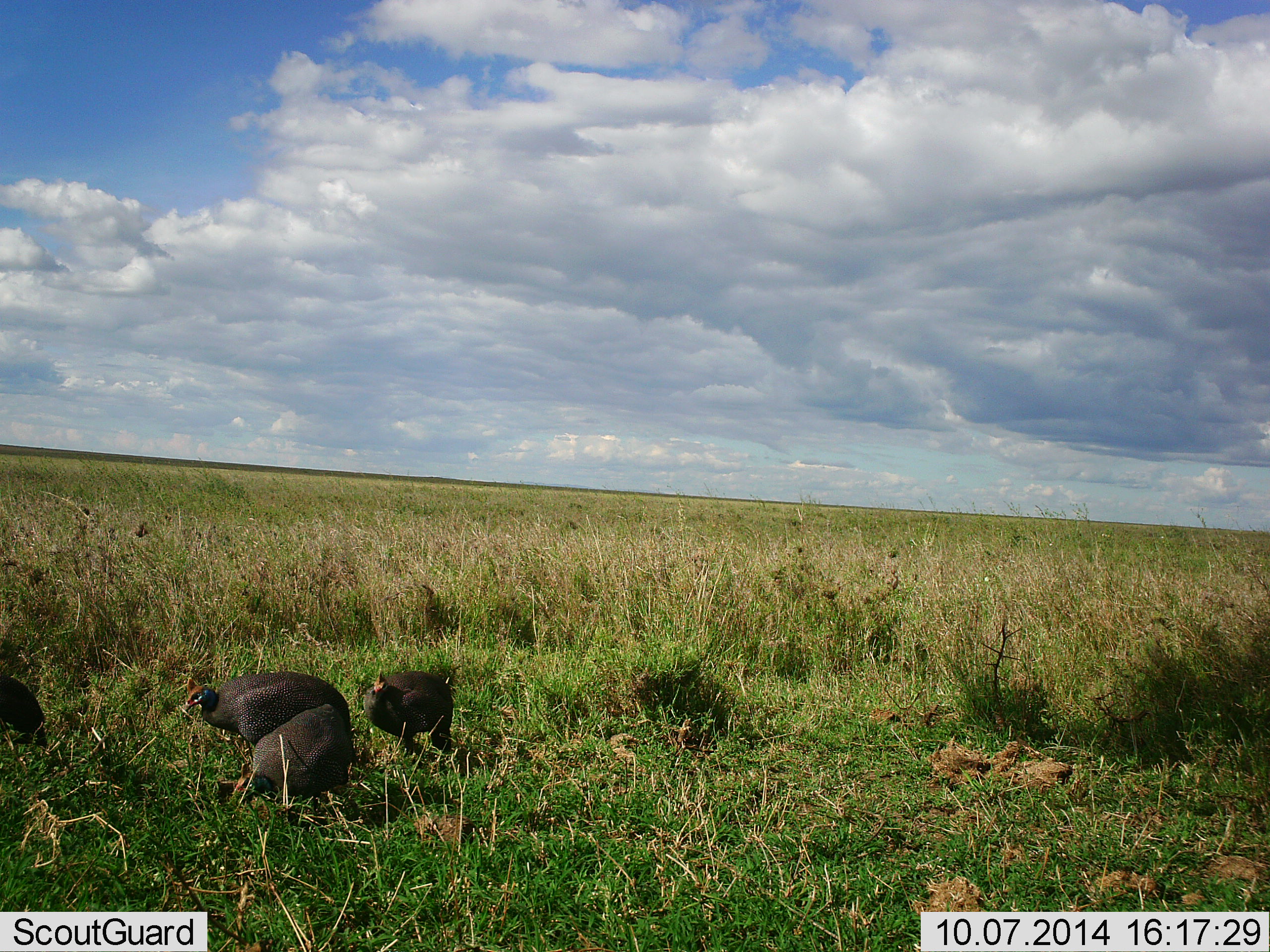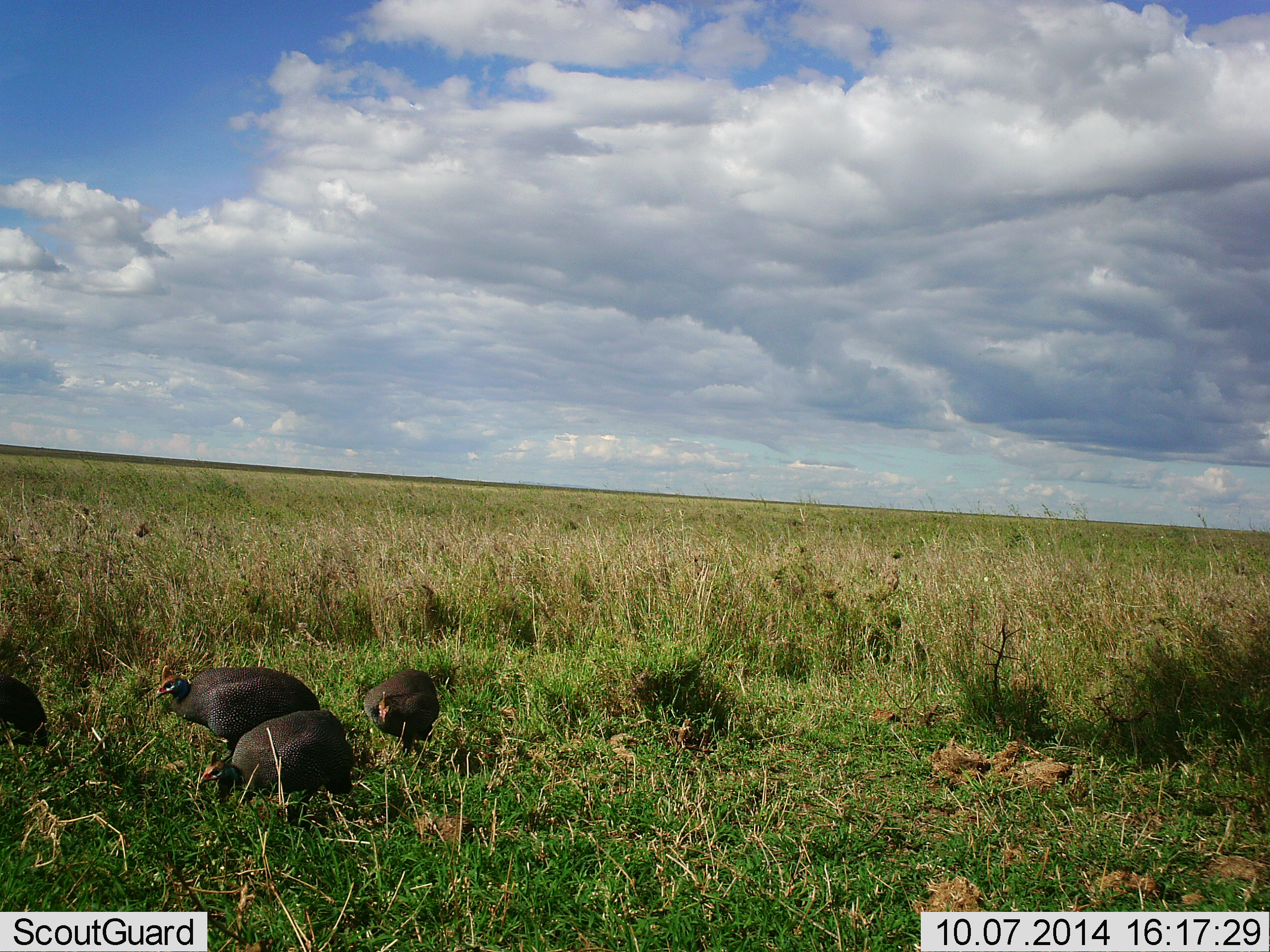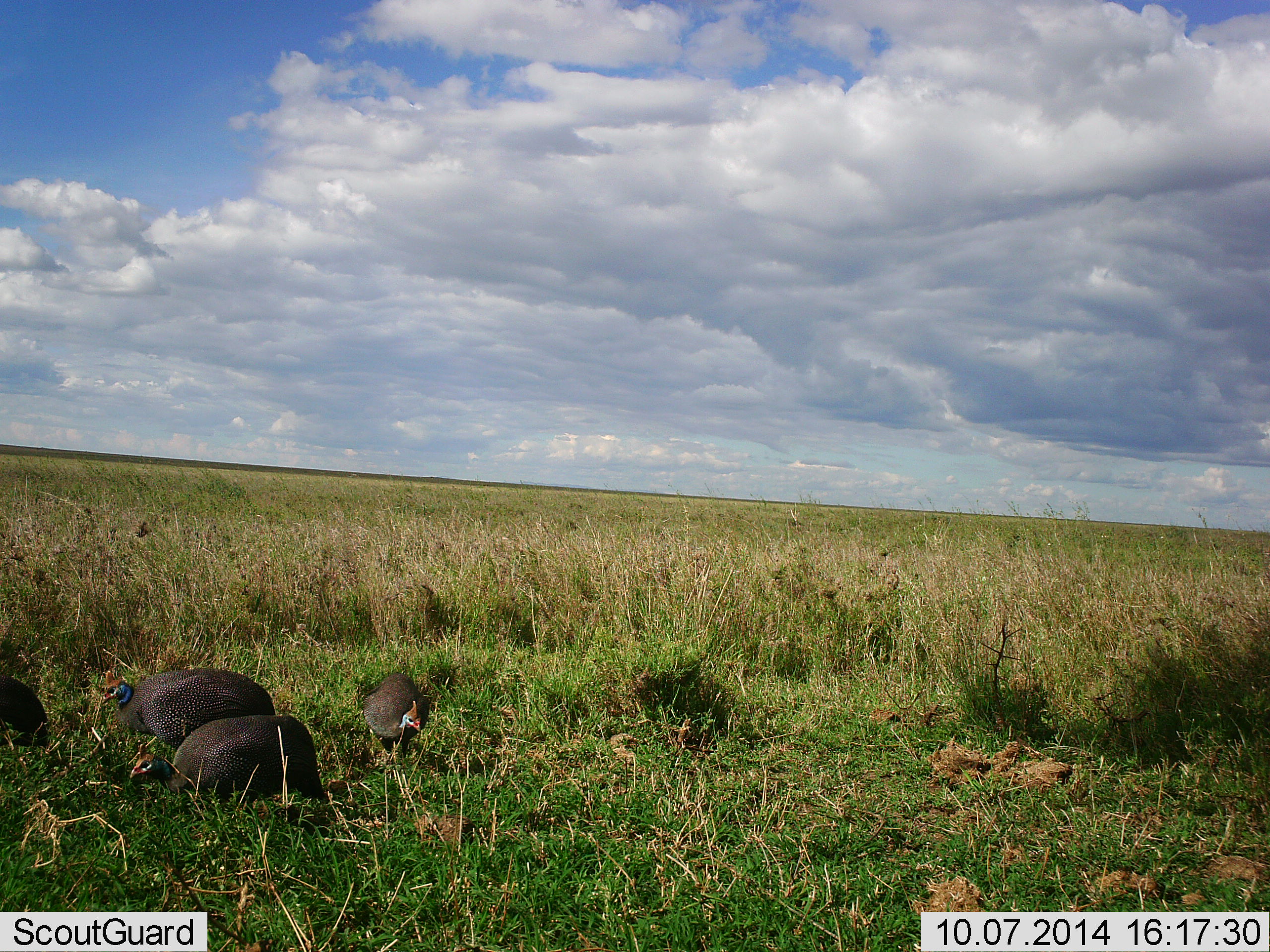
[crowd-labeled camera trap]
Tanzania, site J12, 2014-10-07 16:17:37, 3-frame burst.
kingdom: Animalia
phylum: Chordata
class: Aves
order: Galliformes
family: Numididae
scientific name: Numididae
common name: guinea fowl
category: guineafowl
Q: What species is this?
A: Guineafowl (guinea fowl) (Numididae).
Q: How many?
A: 4.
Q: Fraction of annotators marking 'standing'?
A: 30%.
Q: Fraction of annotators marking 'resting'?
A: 0%.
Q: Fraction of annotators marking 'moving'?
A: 90%.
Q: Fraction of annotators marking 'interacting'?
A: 0%.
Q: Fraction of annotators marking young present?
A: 10%.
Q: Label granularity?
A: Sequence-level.